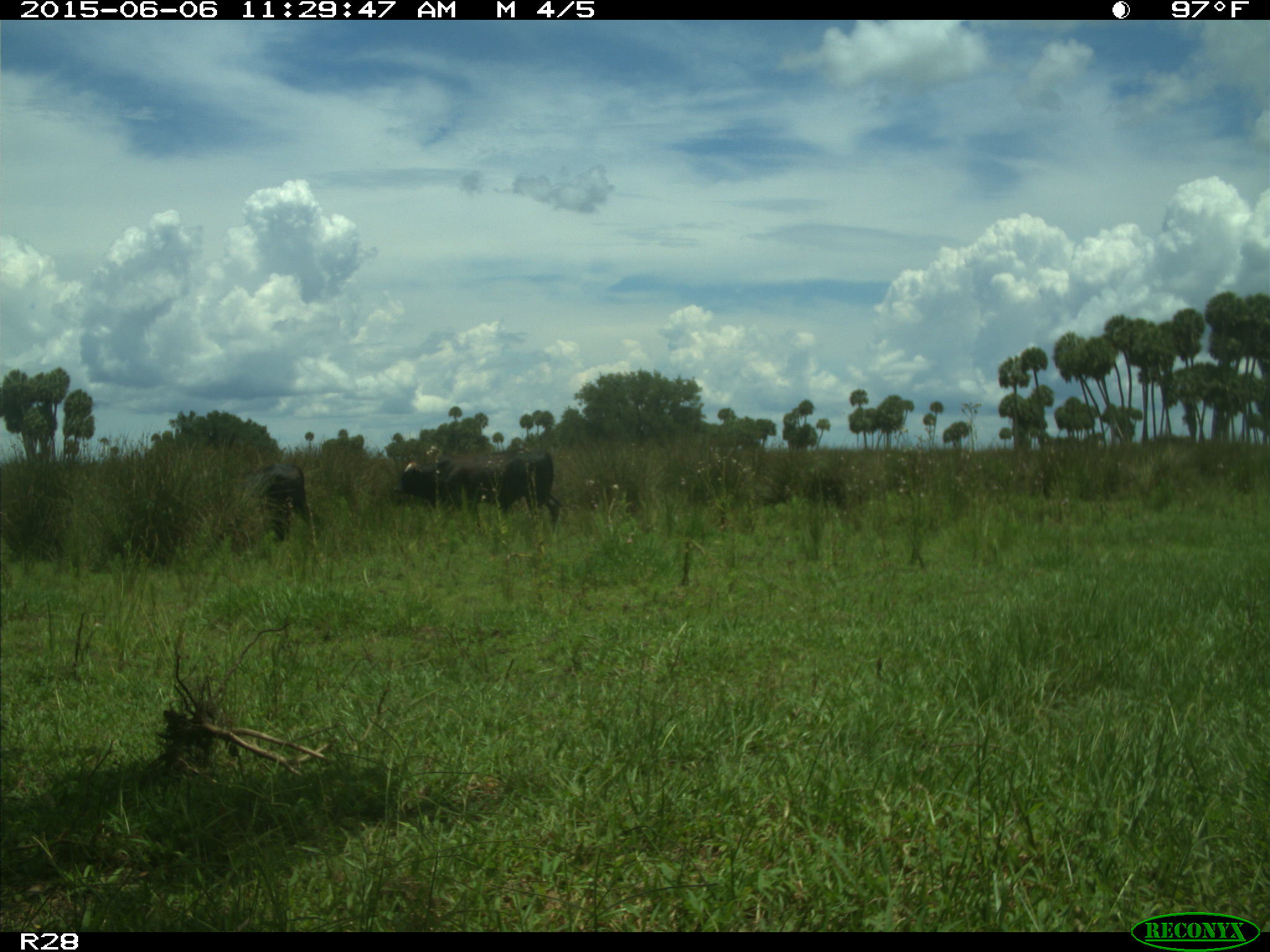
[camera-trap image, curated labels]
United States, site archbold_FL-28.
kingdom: Animalia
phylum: Chordata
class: Mammalia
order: Artiodactyla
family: Bovidae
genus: Bos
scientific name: Bos taurus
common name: domestic cow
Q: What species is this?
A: Bos taurus (domestic cow).